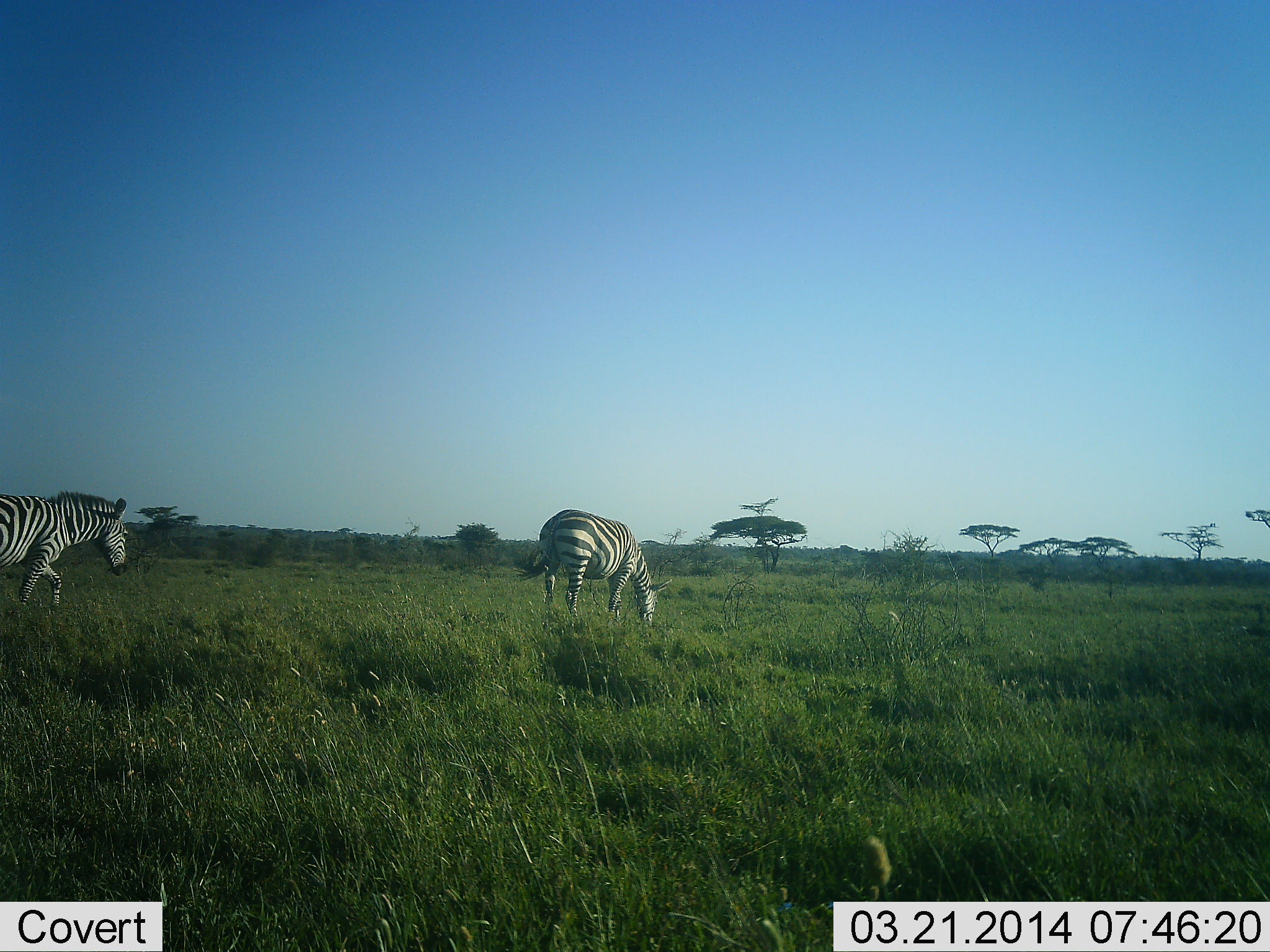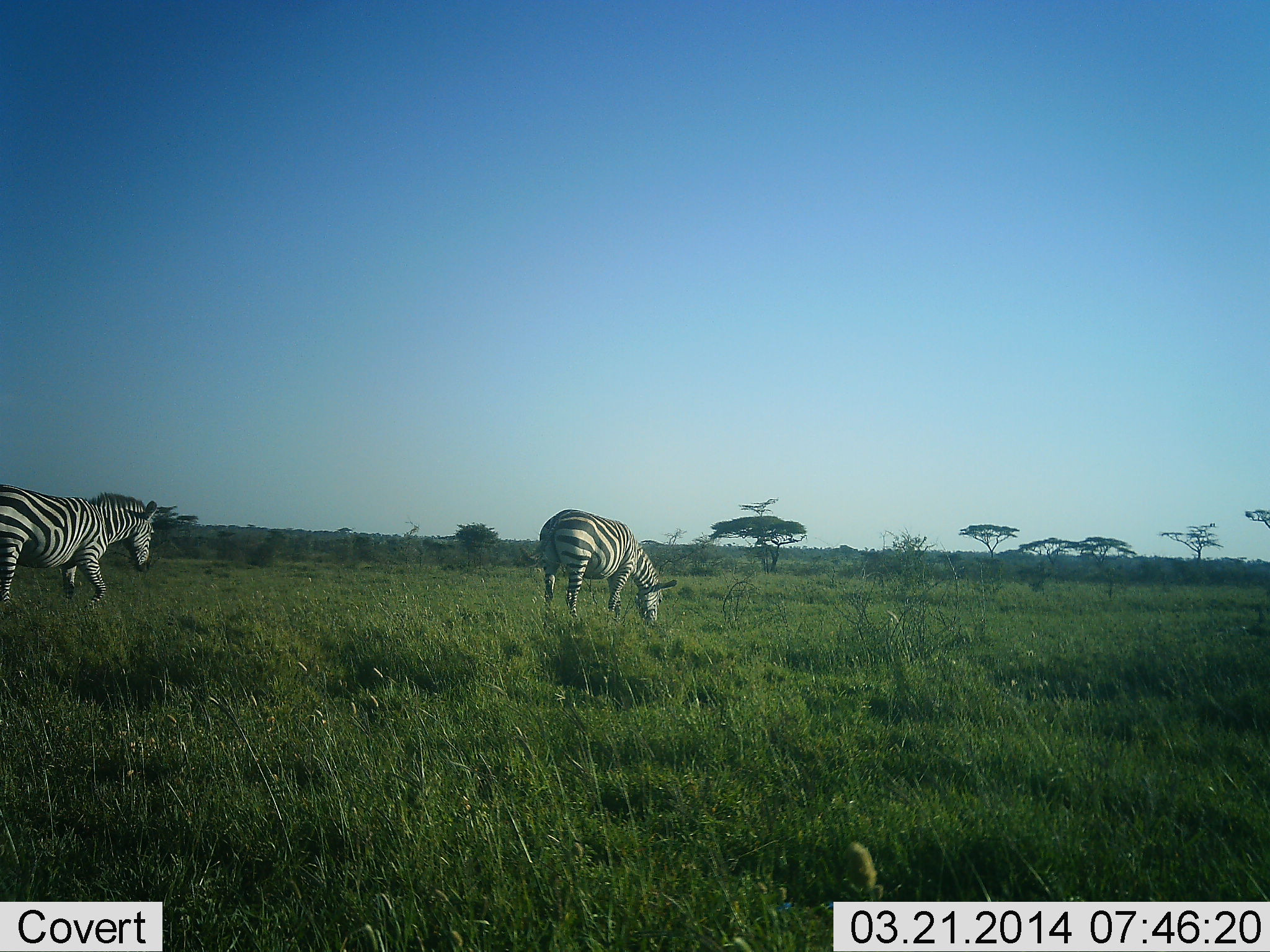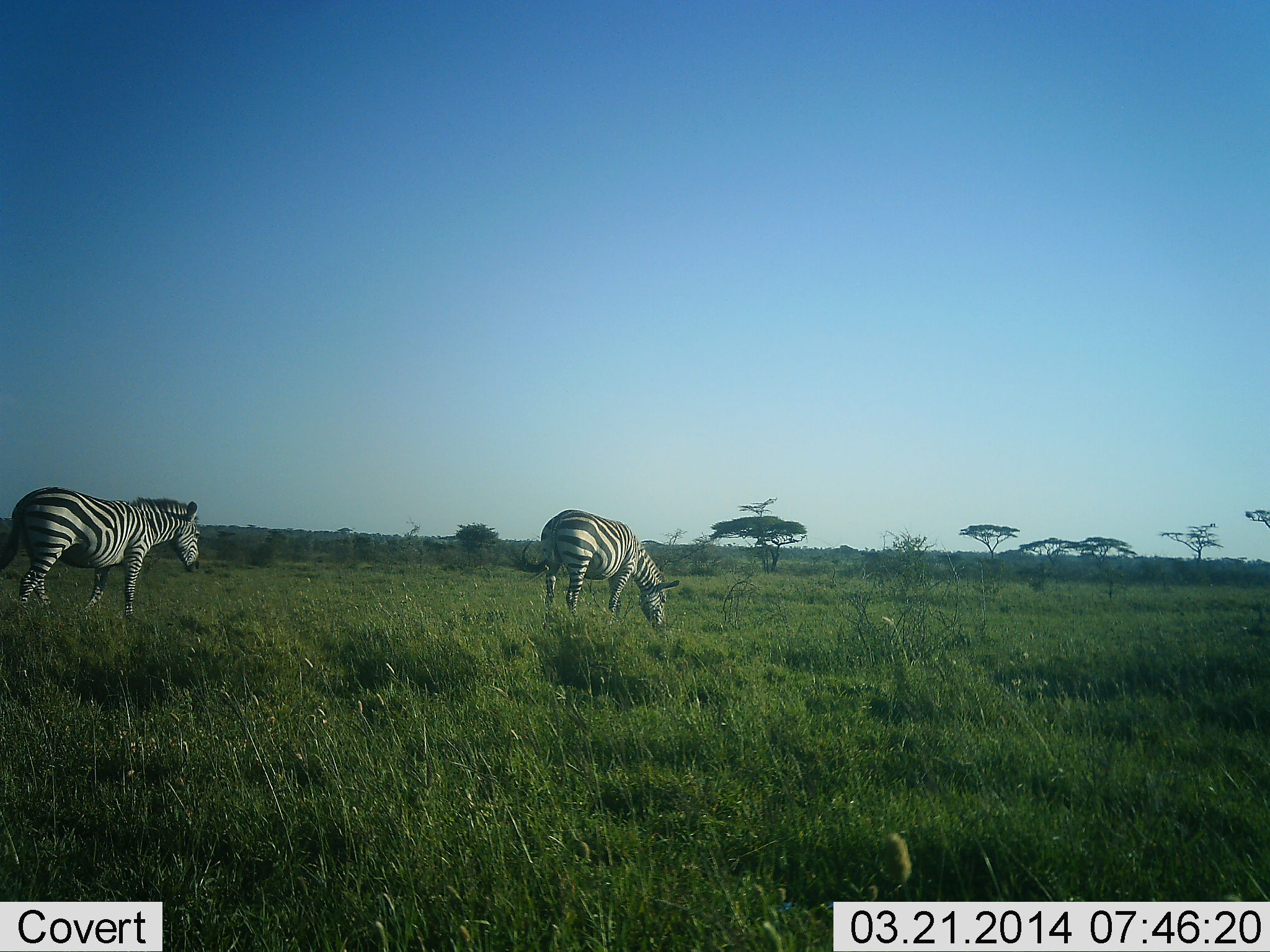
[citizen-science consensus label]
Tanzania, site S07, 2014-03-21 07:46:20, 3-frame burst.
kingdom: Animalia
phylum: Chordata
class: Mammalia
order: Perissodactyla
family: Equidae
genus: Equus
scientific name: Equus quagga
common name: plains zebra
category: zebra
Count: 2.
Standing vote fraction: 30%.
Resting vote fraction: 0%.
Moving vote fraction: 100%.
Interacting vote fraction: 0%.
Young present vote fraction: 0%.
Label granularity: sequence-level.